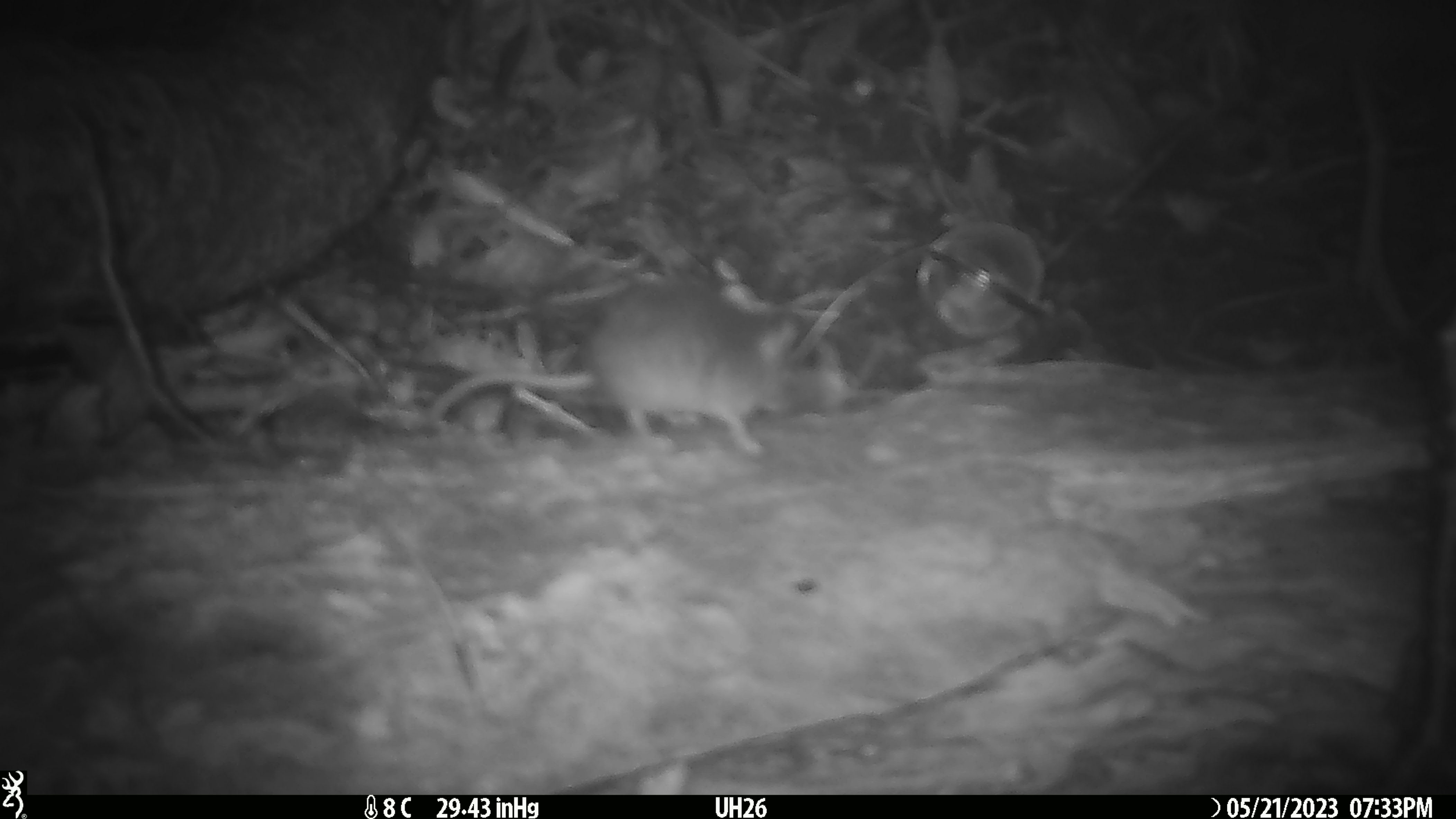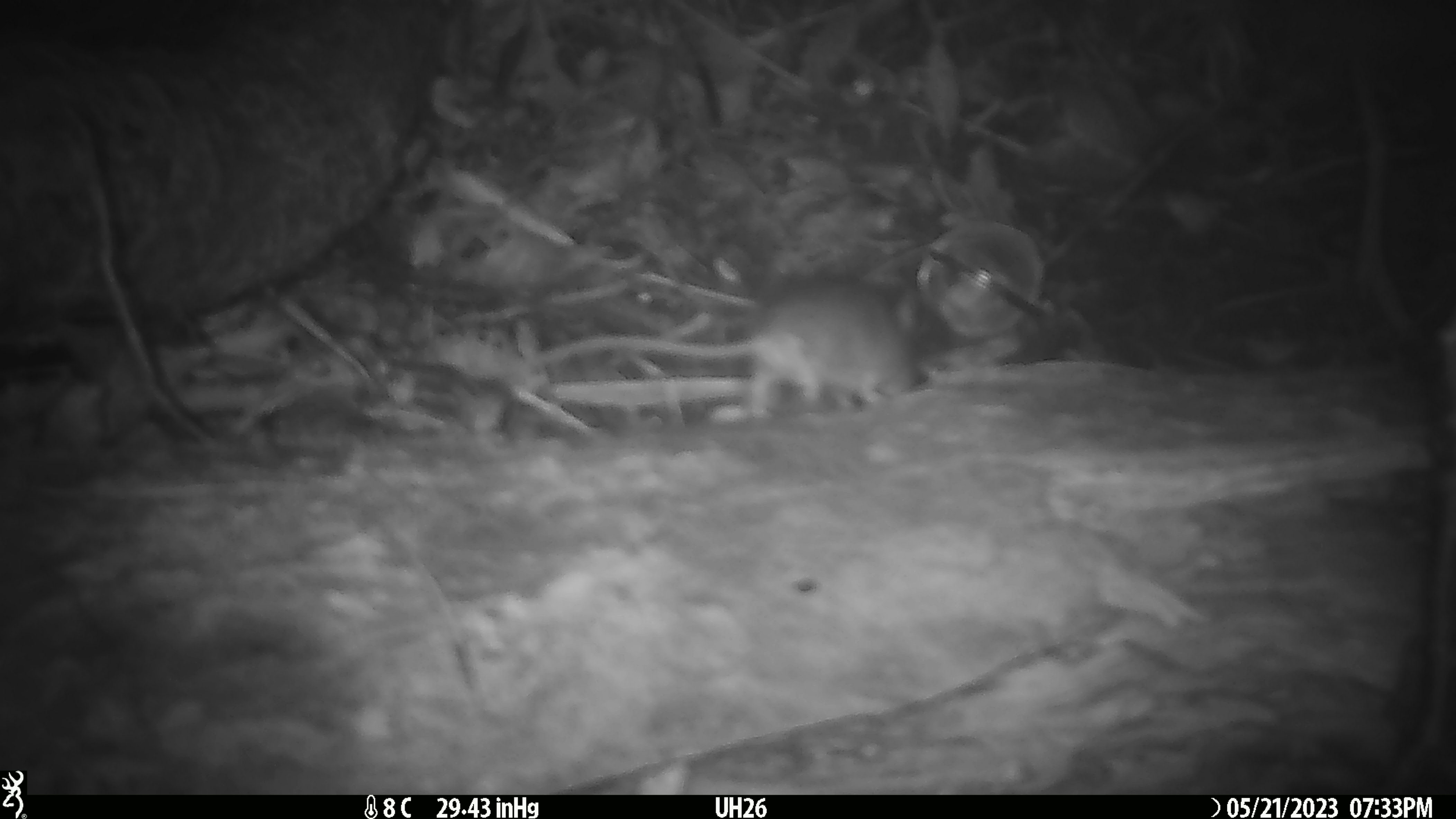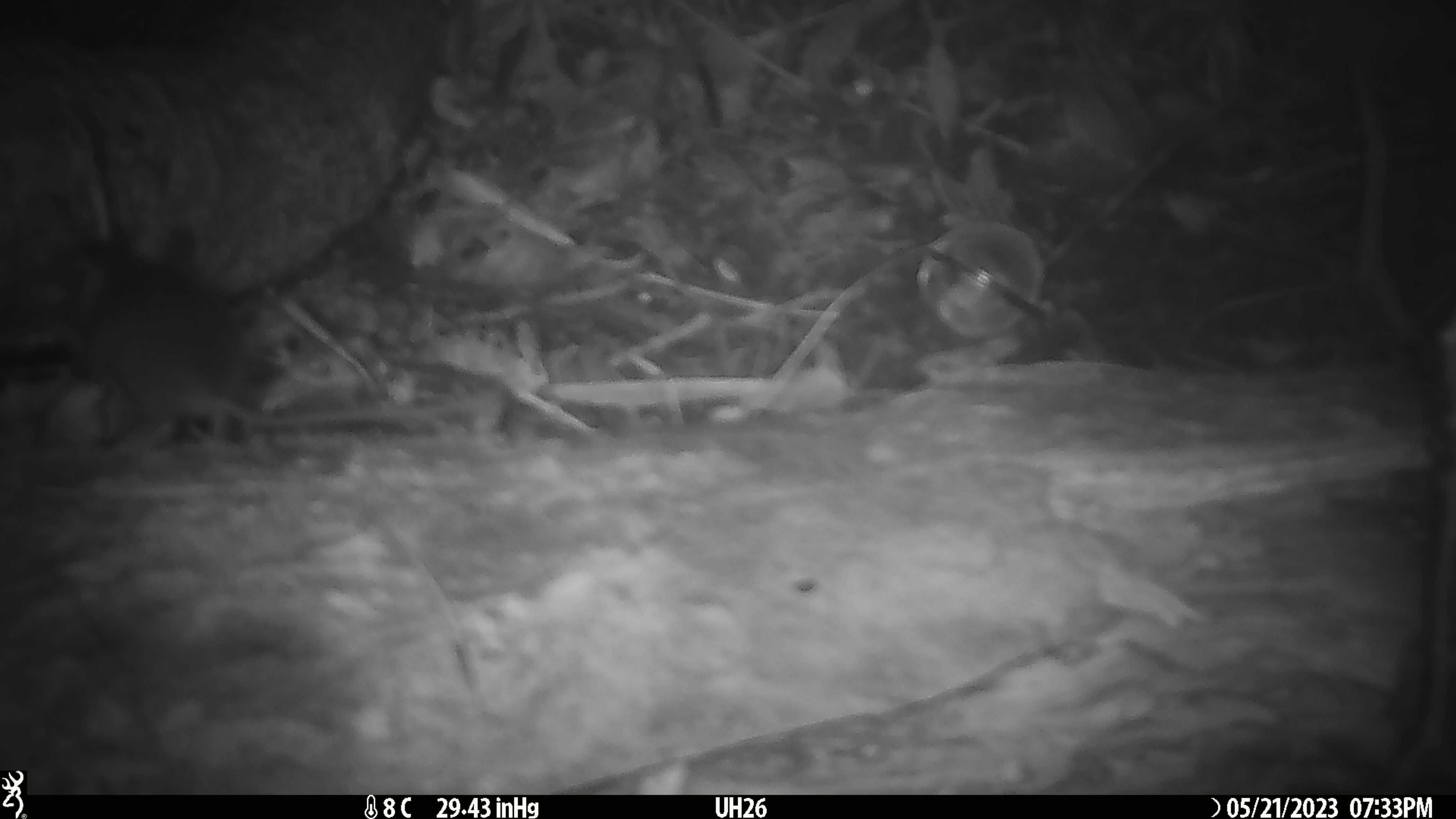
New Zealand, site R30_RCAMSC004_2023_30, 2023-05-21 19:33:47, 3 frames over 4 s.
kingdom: Animalia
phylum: Chordata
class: Mammalia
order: Rodentia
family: Muridae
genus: Mus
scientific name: Mus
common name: mouse